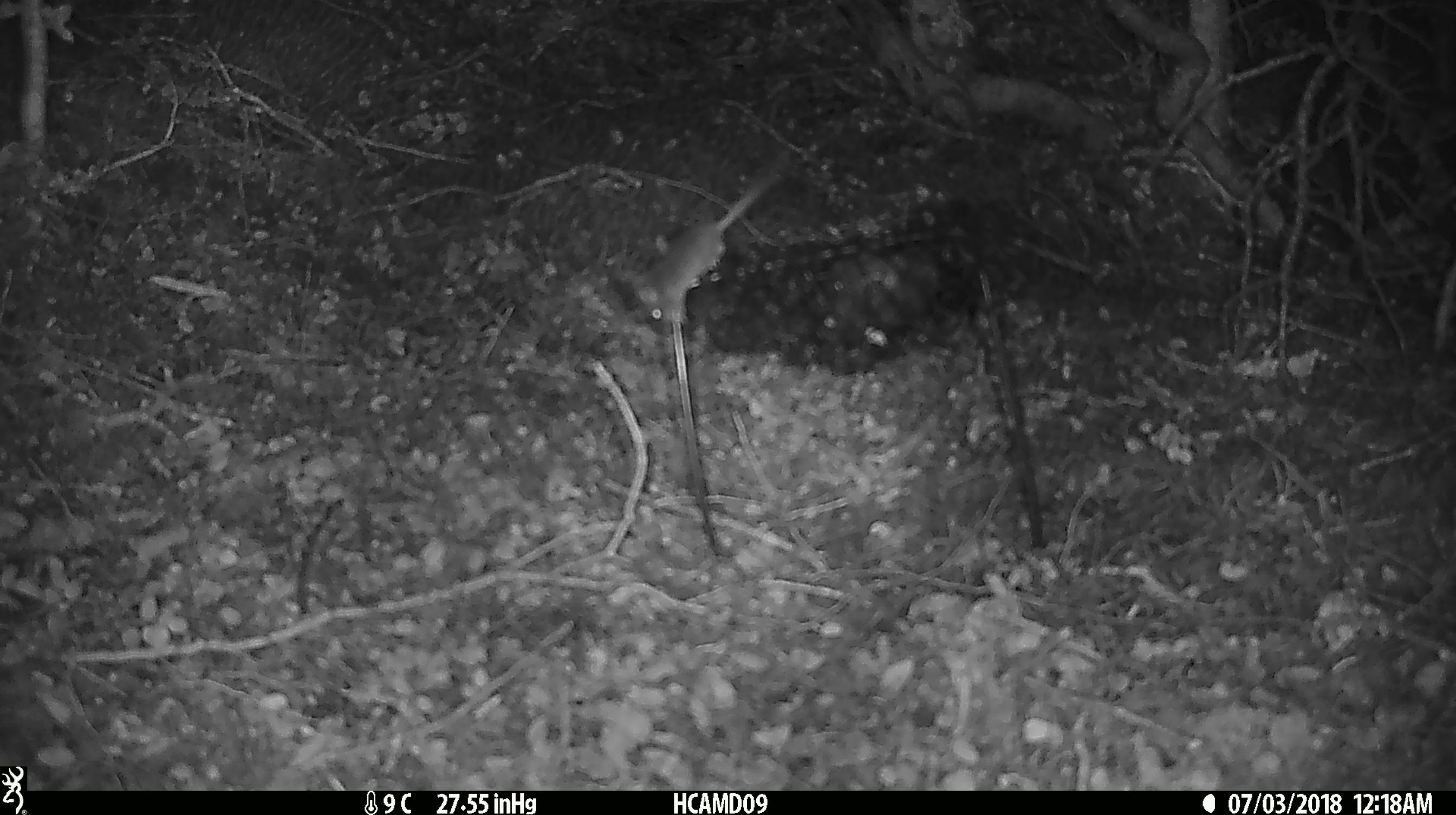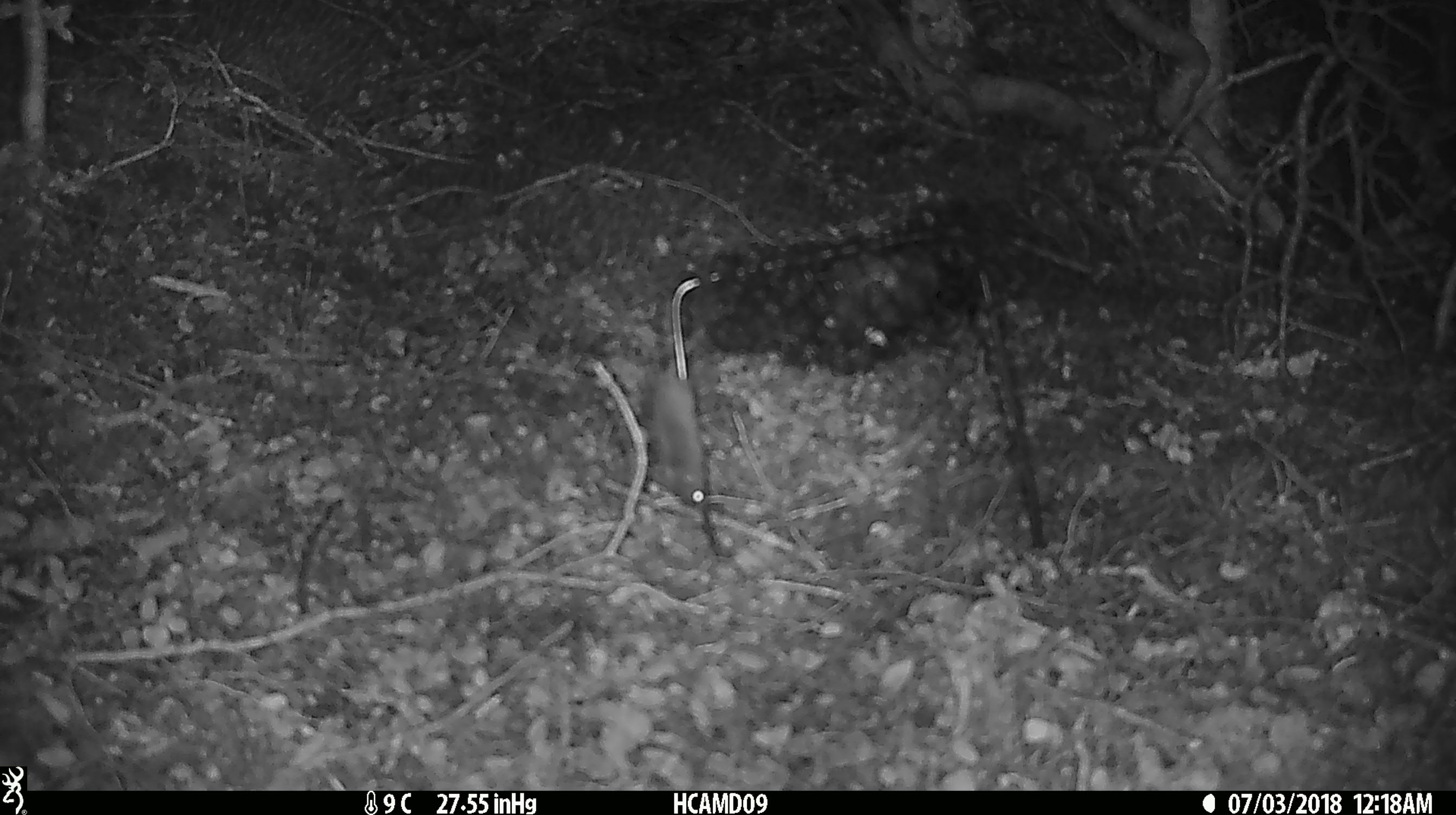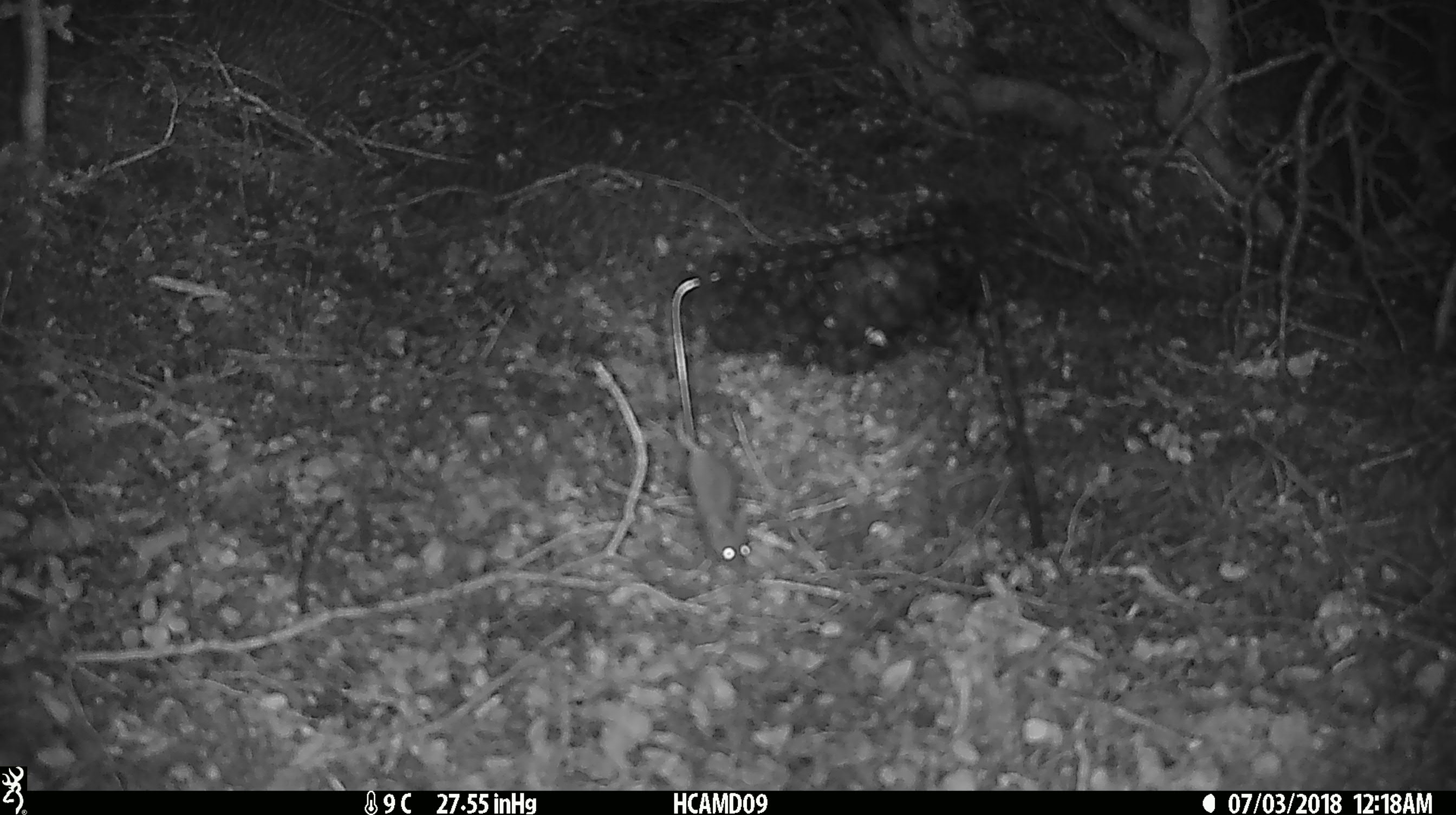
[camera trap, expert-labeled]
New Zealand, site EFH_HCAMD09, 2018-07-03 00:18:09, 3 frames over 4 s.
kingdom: Animalia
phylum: Chordata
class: Mammalia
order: Rodentia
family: Muridae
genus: Mus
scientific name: Mus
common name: mouse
Mouse (Mus).